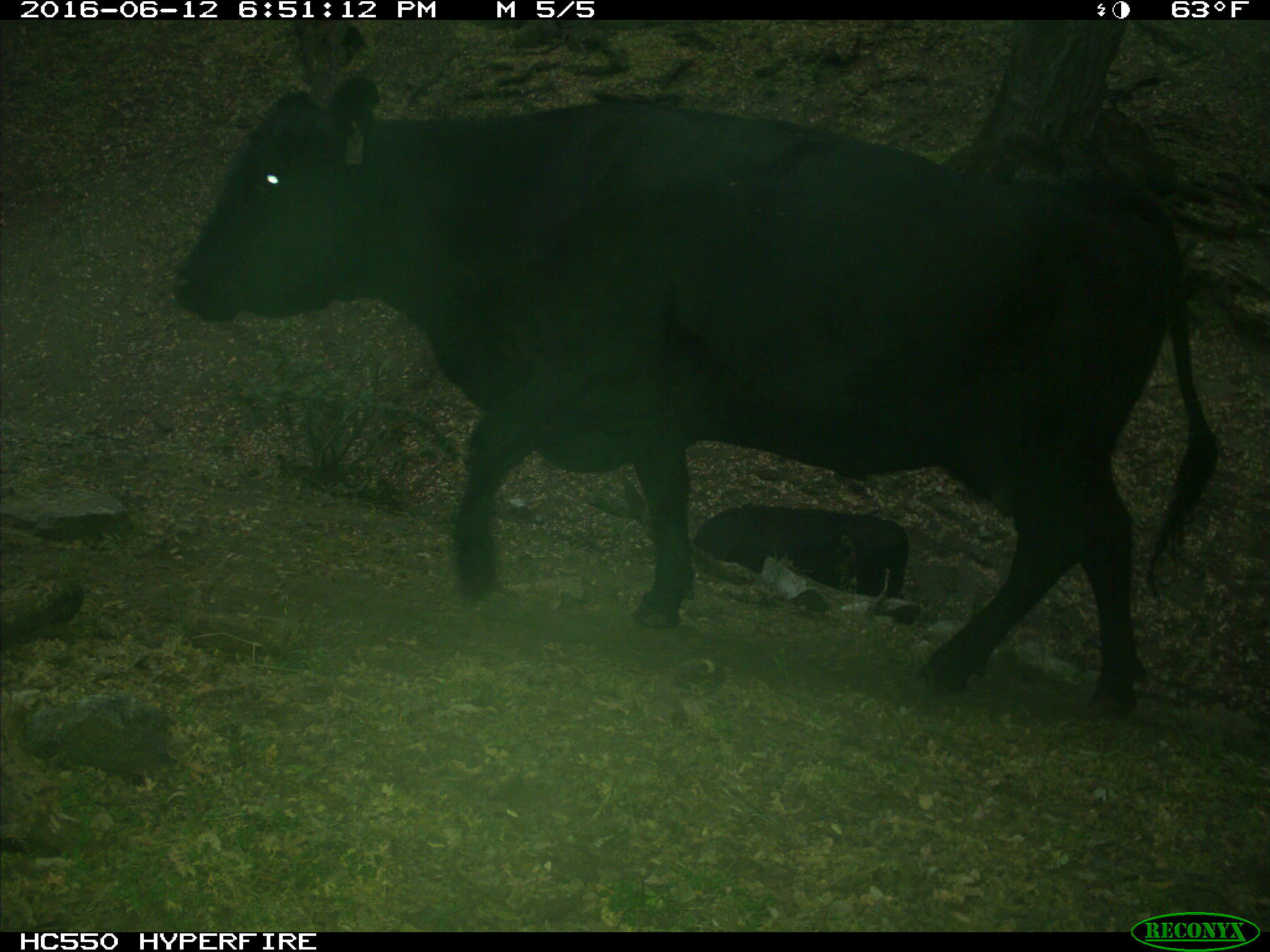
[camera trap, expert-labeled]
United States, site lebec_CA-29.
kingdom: Animalia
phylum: Chordata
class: Mammalia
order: Artiodactyla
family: Bovidae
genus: Bos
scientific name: Bos taurus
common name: domestic cow